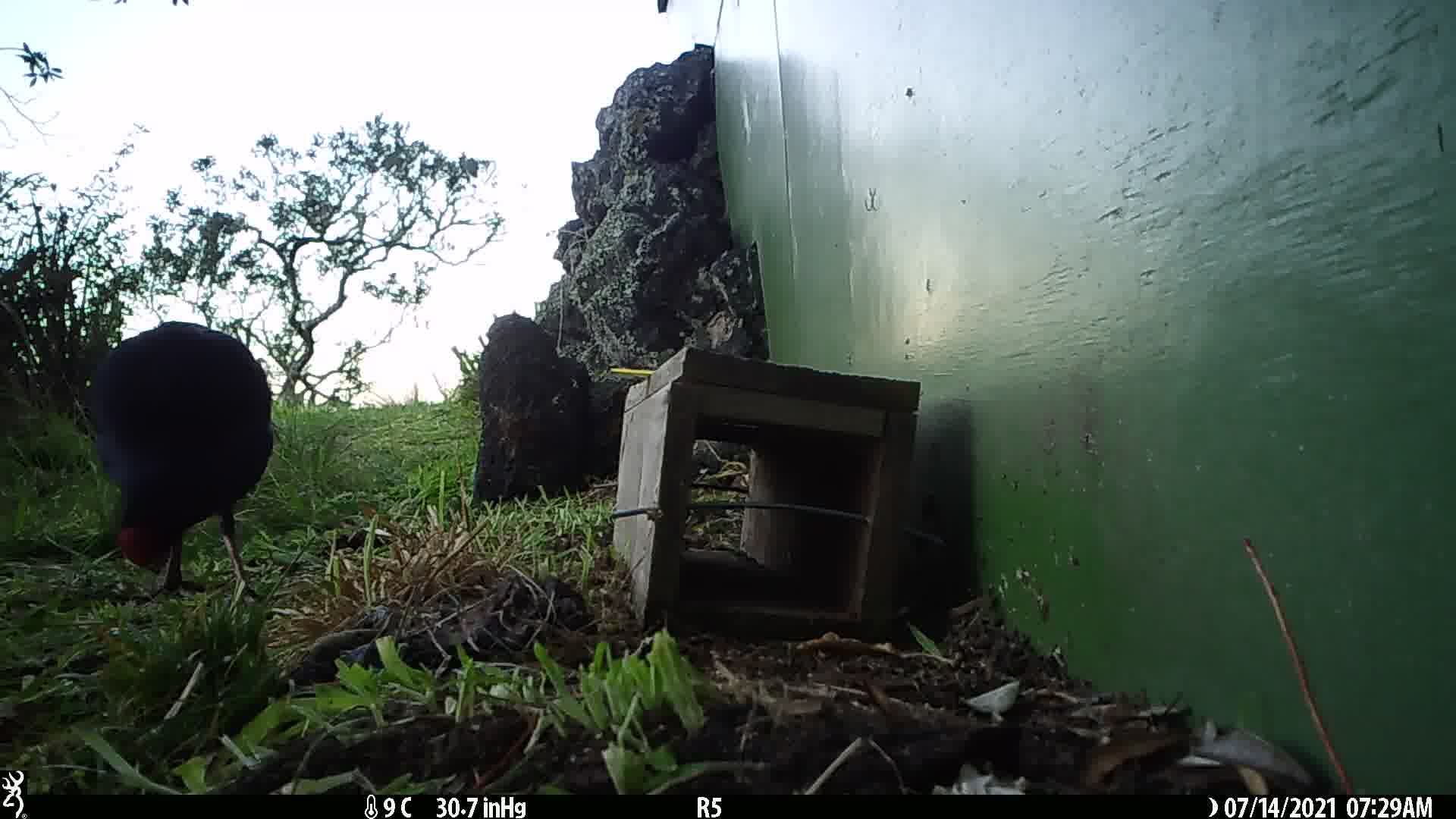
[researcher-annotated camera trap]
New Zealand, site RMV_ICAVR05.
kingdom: Animalia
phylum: Chordata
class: Aves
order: Gruiformes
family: Rallidae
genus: Porphyrio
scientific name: Porphyrio melanotus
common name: australasian swamphen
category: pukeko